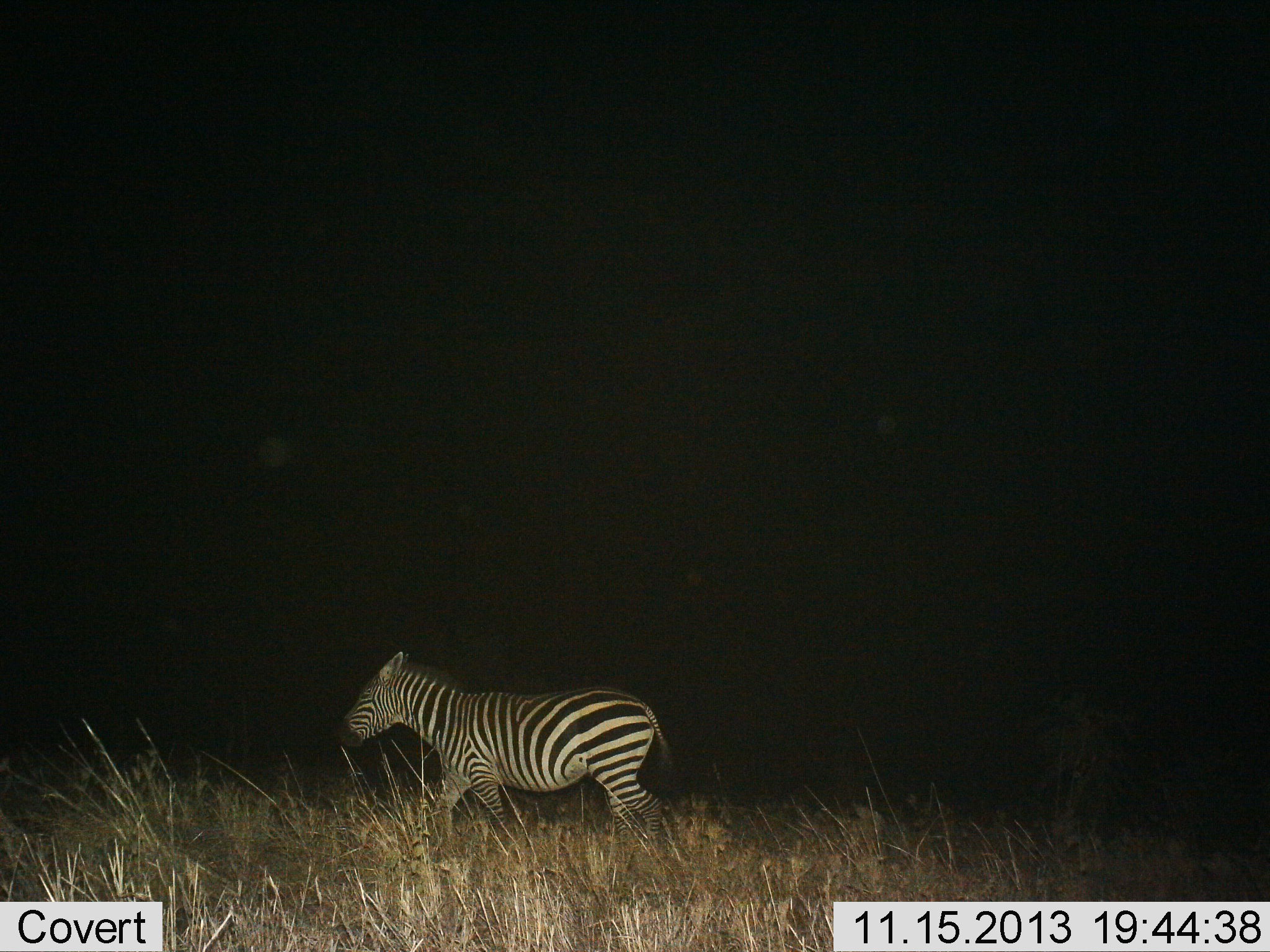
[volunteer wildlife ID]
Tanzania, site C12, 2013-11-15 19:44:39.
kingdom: Animalia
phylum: Chordata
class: Mammalia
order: Perissodactyla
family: Equidae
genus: Equus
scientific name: Equus quagga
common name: plains zebra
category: zebra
Zebra (plains zebra) (Equus quagga), count 1. Behavior (volunteer vote fractions): standing 20%, resting 0%, moving 80%, interacting 0%. Young present (vote fraction): 0%. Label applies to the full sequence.